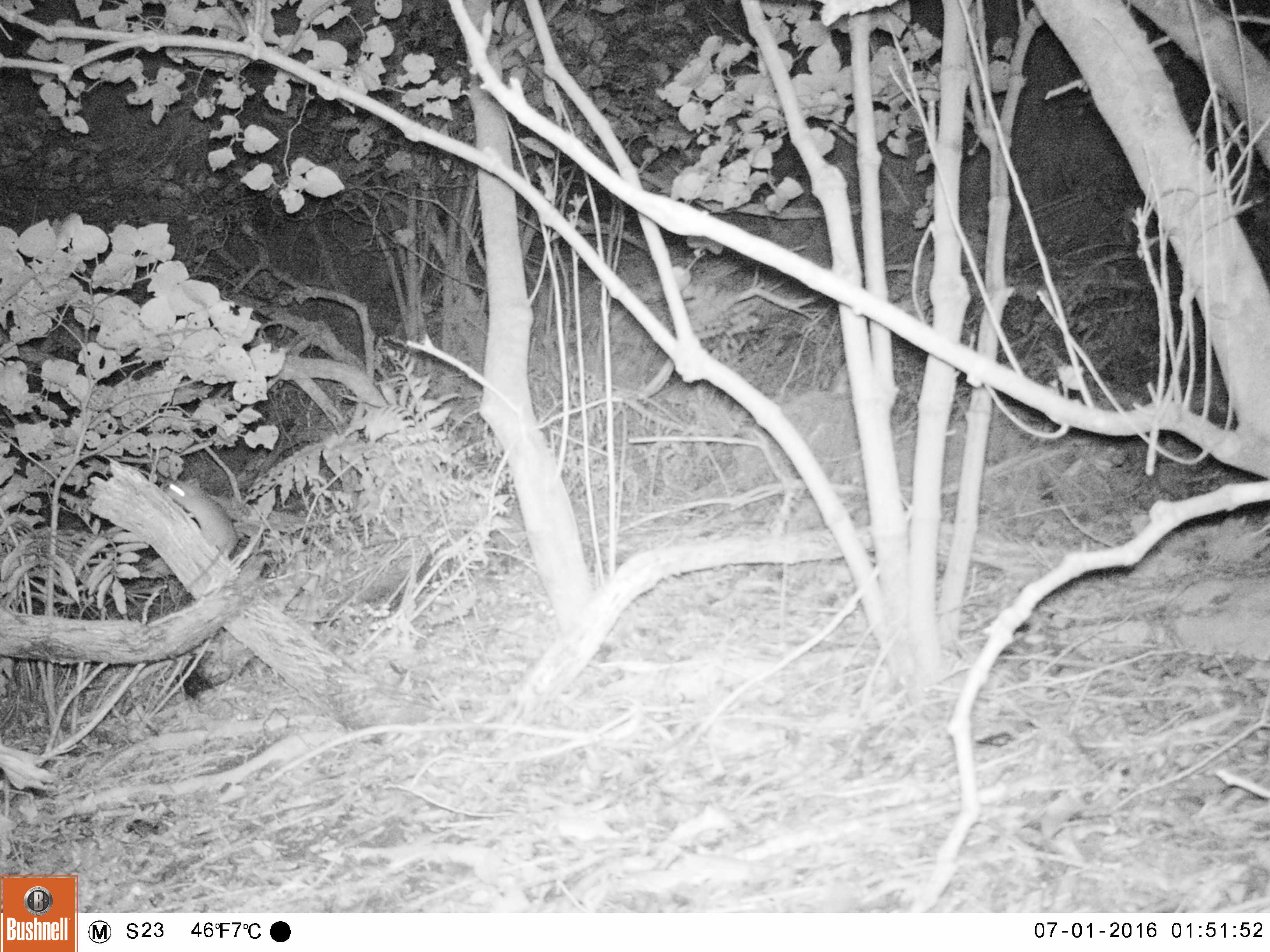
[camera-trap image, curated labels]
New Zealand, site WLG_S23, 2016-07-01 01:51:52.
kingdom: Animalia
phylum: Chordata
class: Mammalia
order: Rodentia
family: Muridae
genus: Rattus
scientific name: Rattus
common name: rat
Rat (Rattus).